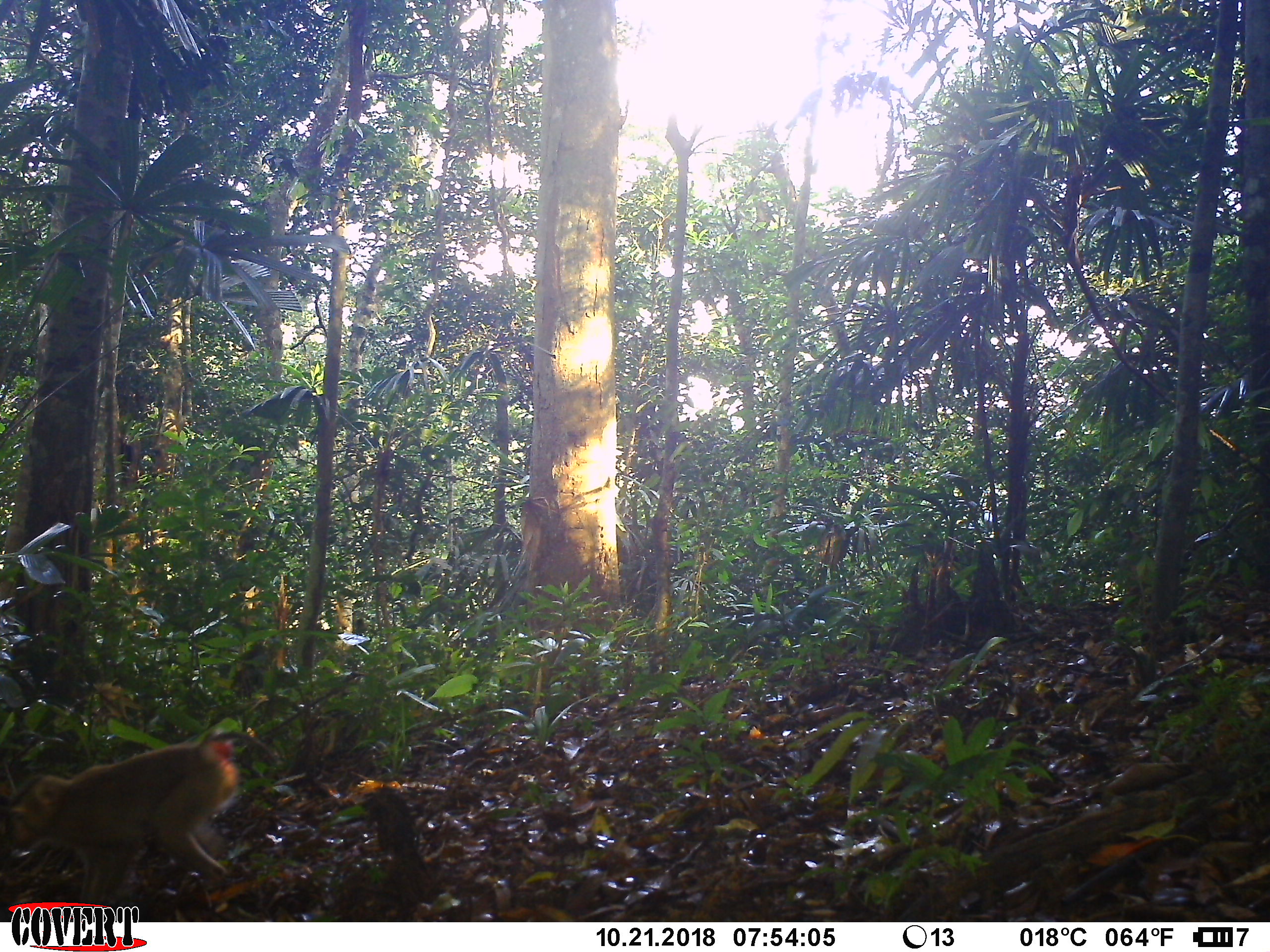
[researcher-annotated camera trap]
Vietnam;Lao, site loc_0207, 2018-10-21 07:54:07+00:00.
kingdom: Animalia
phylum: Chordata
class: Mammalia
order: Primates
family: Cercopithecidae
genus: Macaca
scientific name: Macaca nemestrina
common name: pig-tailed macaque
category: pig tailed macaque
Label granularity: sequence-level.